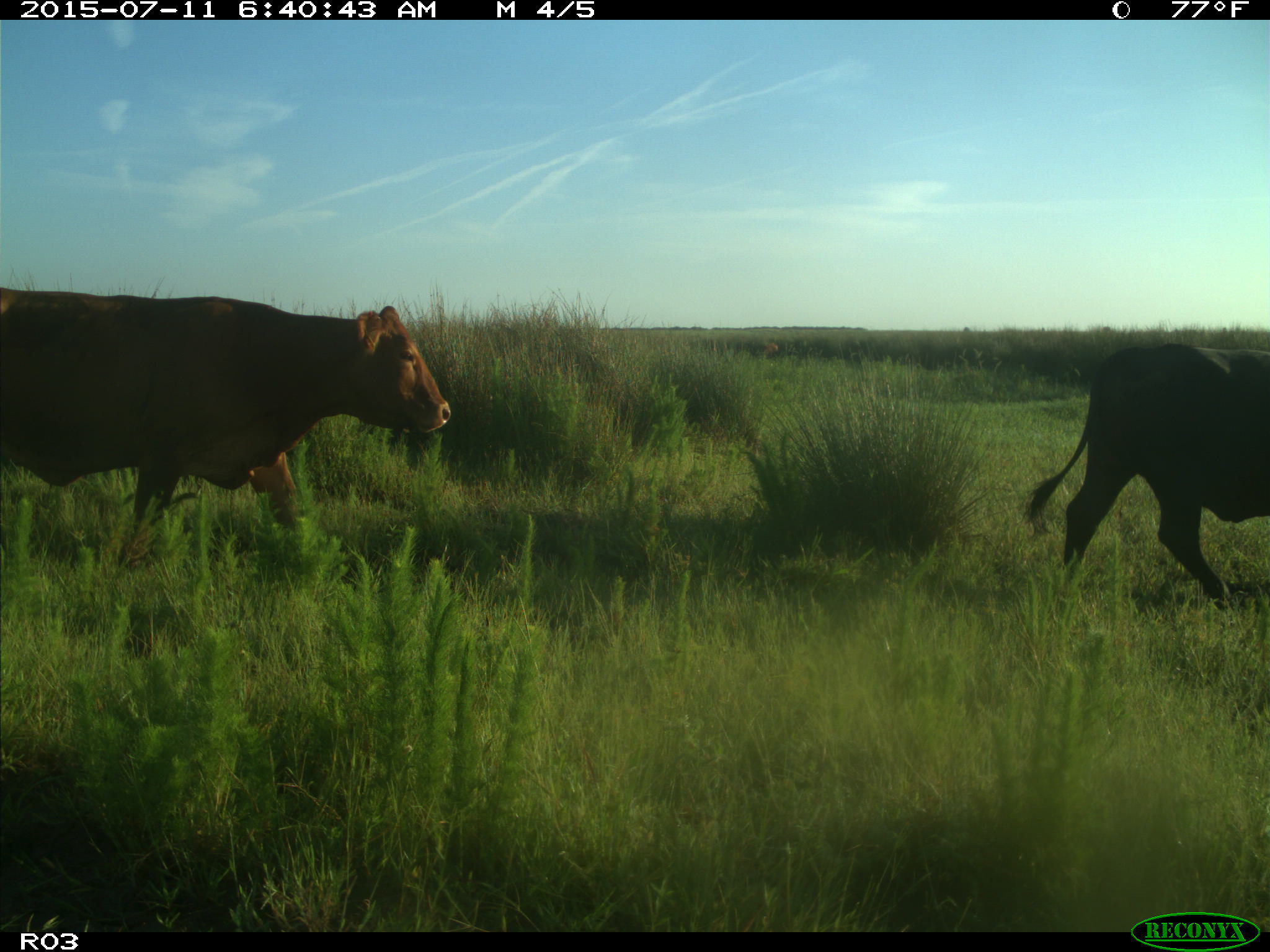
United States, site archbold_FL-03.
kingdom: Animalia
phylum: Chordata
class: Mammalia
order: Artiodactyla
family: Bovidae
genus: Bos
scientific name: Bos taurus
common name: domestic cow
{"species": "Bos taurus (domestic cow)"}